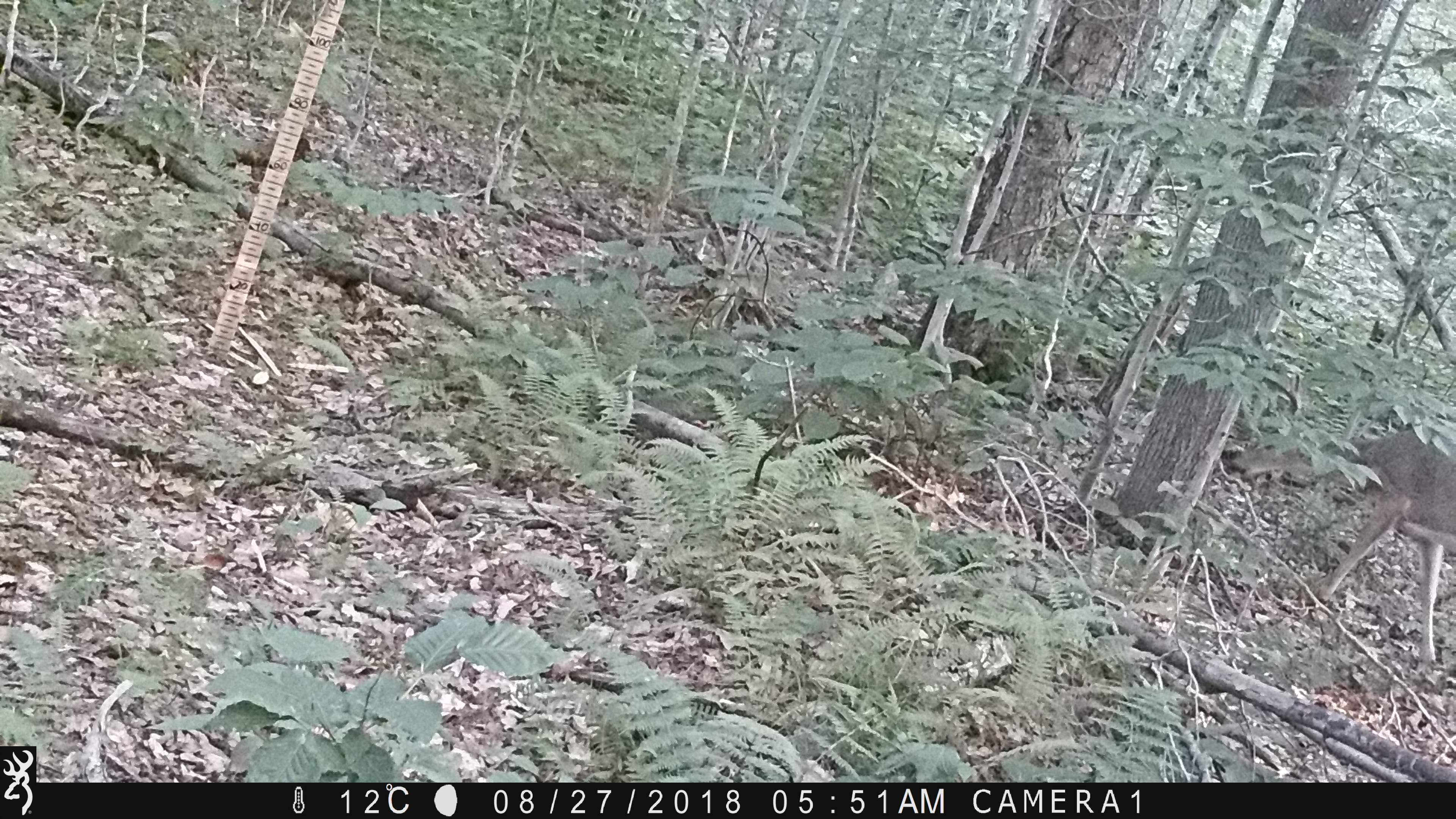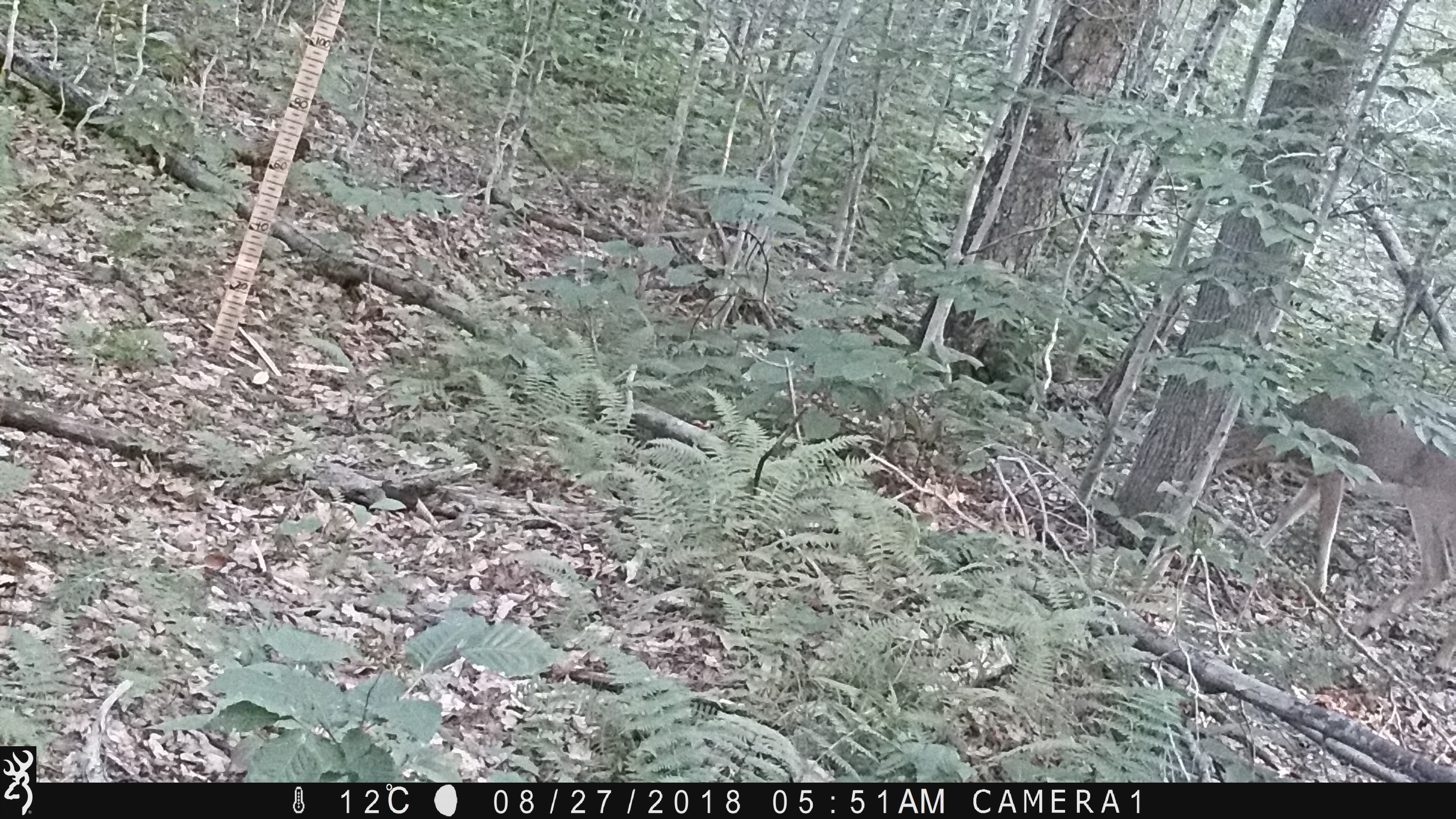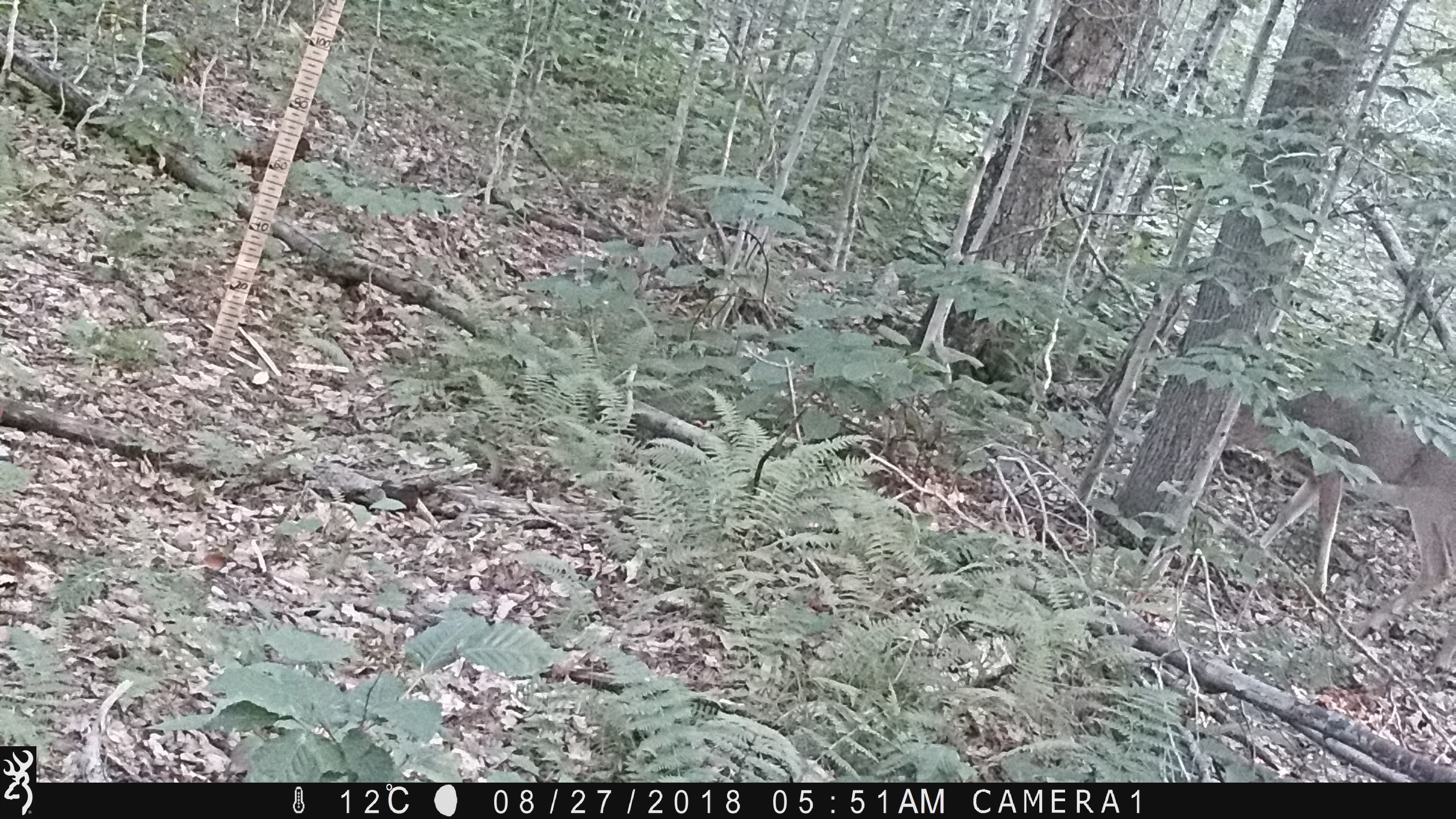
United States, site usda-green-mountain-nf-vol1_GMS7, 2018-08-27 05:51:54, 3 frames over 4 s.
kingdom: Animalia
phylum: Chordata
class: Mammalia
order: Artiodactyla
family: Cervidae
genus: Odocoileus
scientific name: Odocoileus virginianus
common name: white-tailed deer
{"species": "white-tailed deer (Odocoileus virginianus)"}